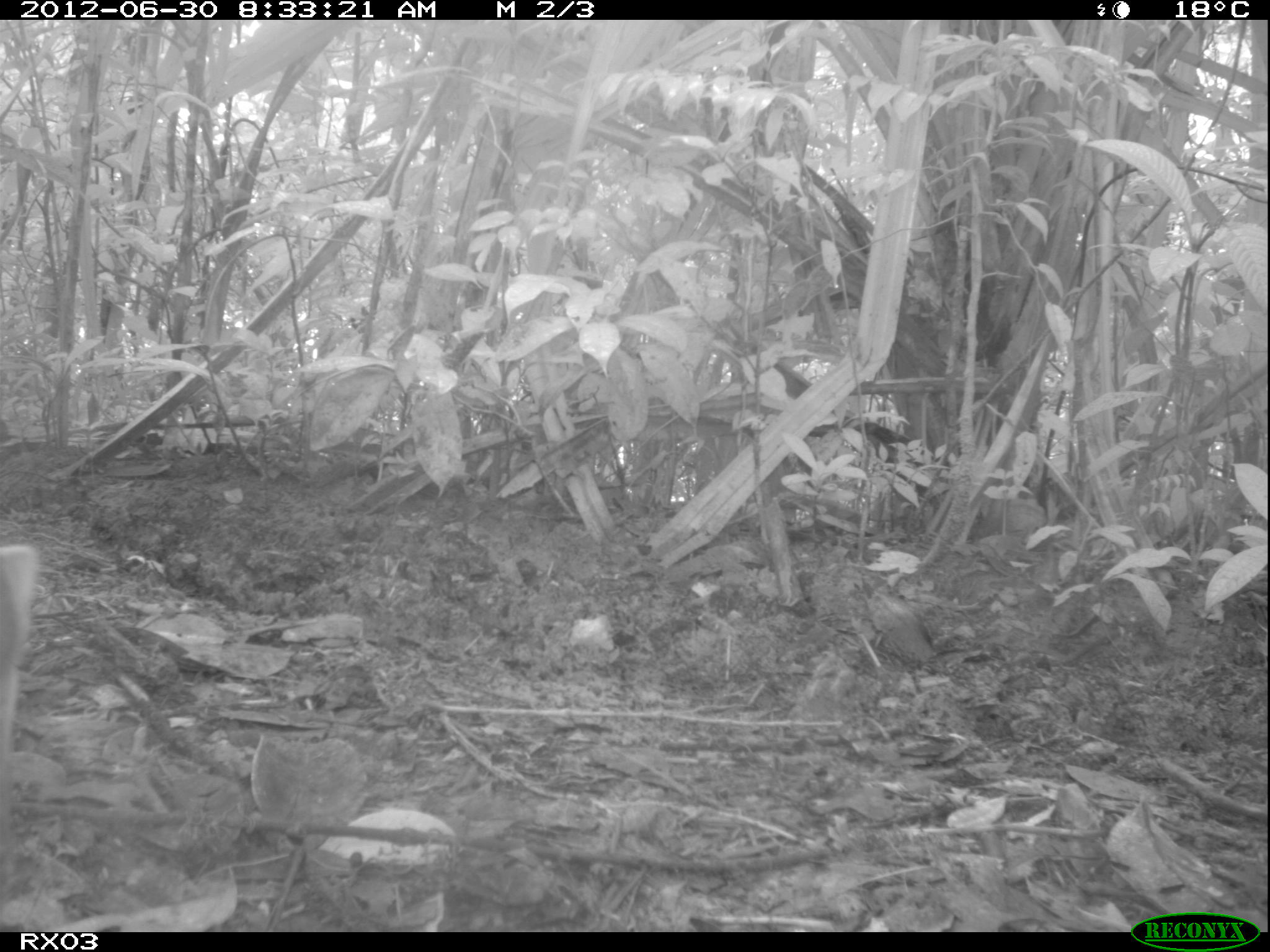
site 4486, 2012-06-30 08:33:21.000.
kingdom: Animalia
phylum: Chordata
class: Mammalia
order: Carnivora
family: Eupleridae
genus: Galidia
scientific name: Galidia elegans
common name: ring-tailed vontsira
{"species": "Galidia elegans (ring-tailed vontsira)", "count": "1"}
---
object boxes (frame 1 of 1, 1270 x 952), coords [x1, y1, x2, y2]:
galidia elegans: [0, 544, 37, 757]